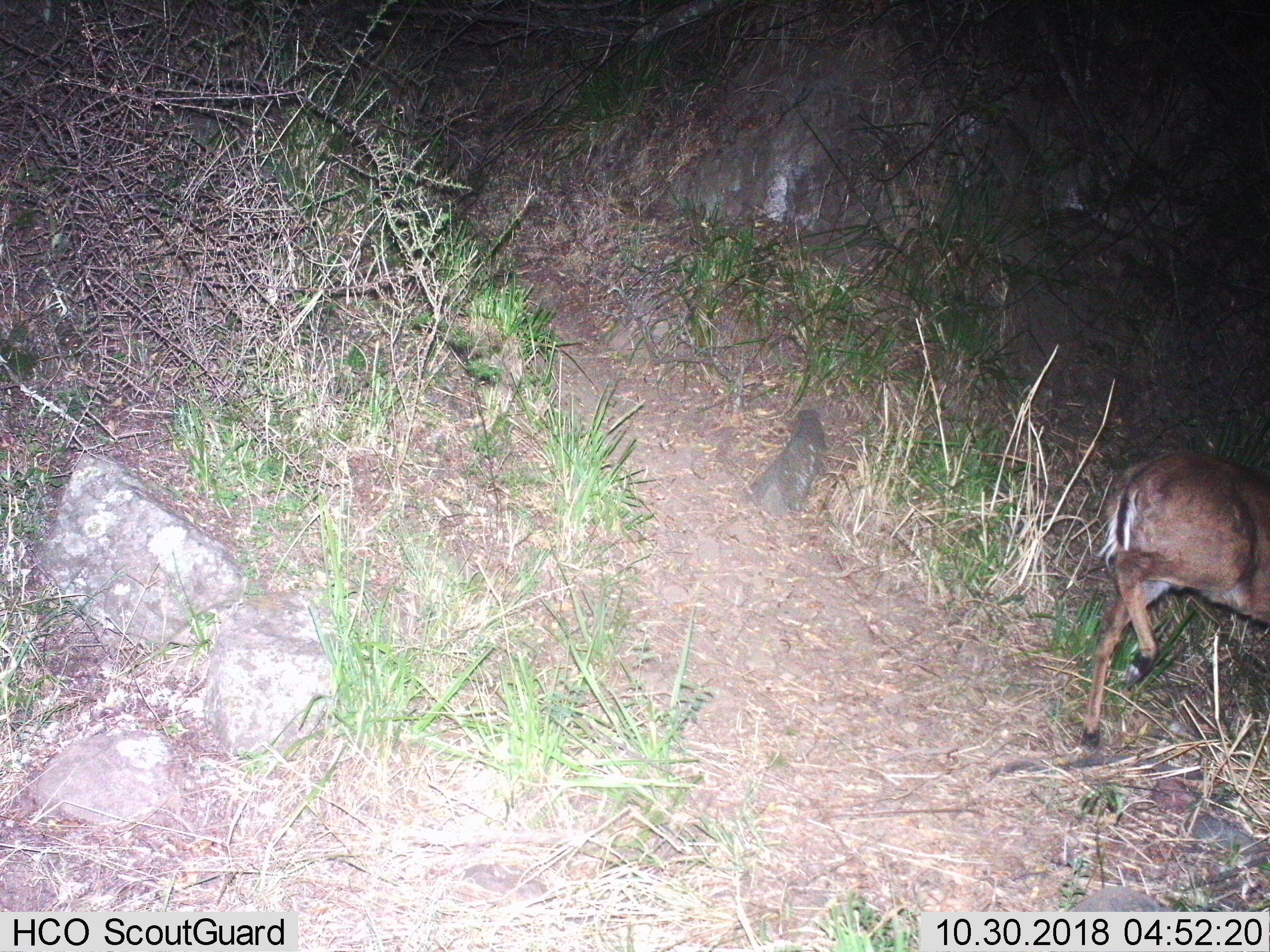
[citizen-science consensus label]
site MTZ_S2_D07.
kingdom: Animalia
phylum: Chordata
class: Mammalia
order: Artiodactyla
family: Bovidae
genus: Sylvicapra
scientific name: Sylvicapra grimmia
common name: common duiker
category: duikercommongrey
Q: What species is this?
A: Duikercommongrey (common duiker) (Sylvicapra grimmia).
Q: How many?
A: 1.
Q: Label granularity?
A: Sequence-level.